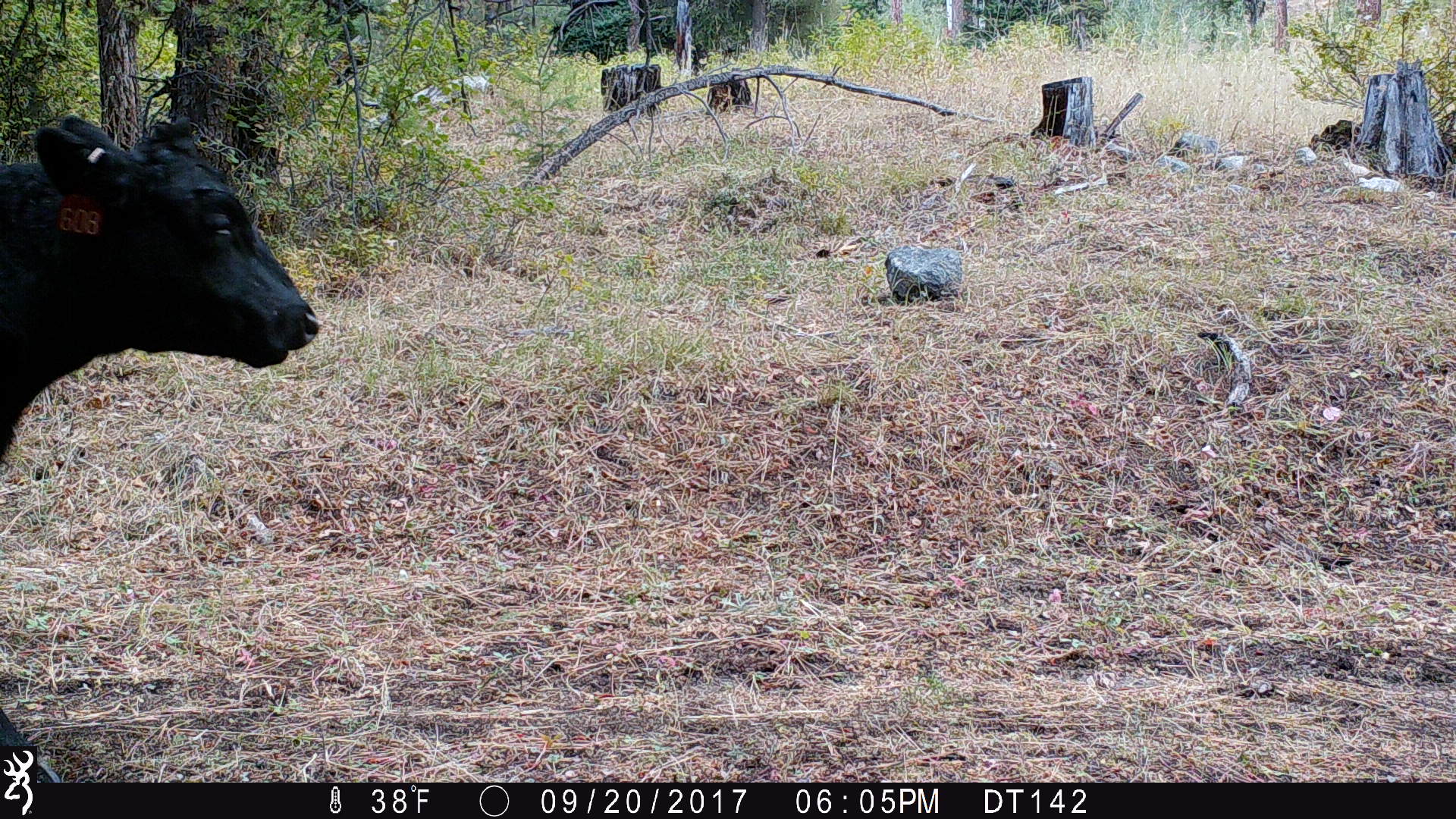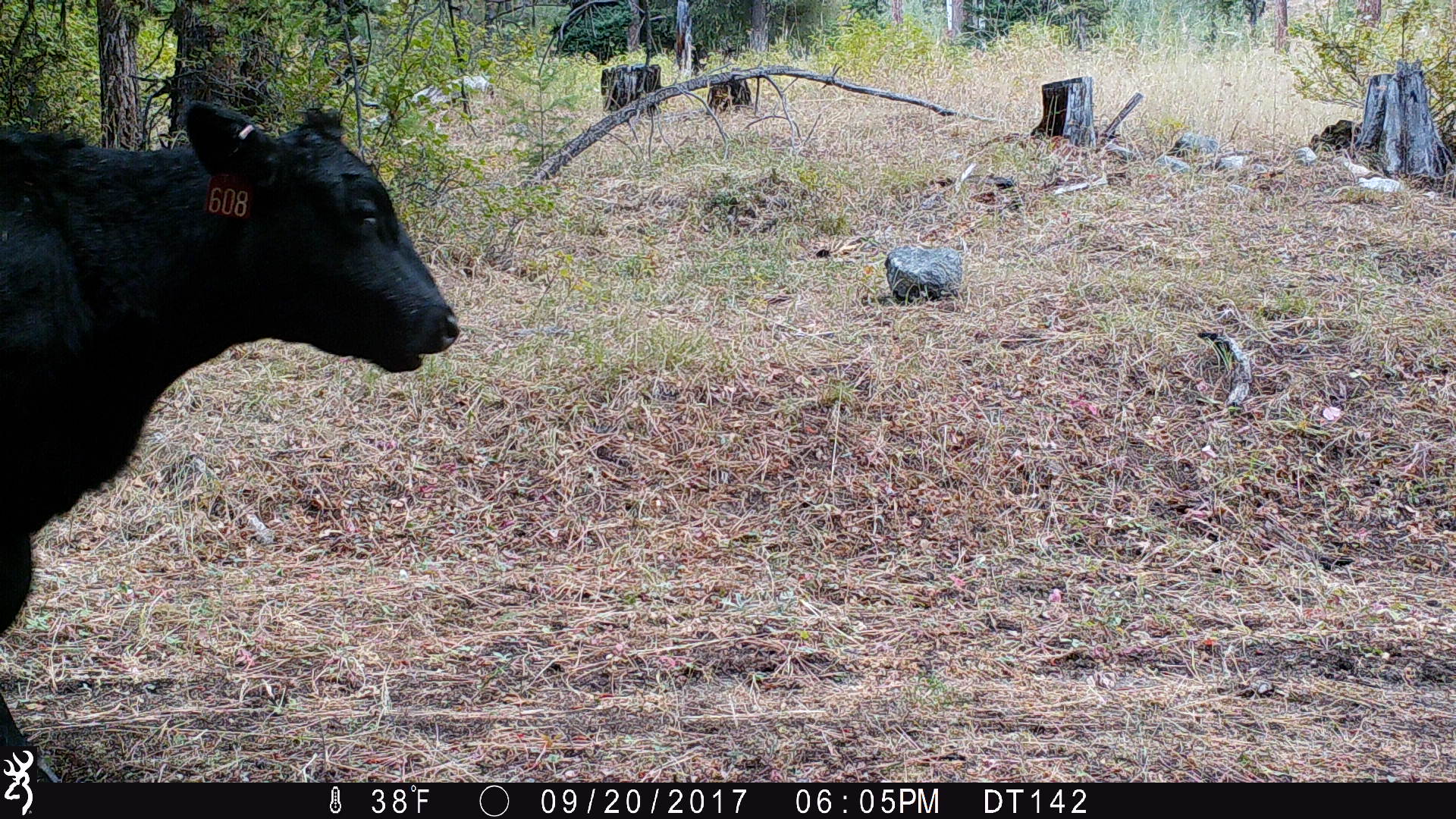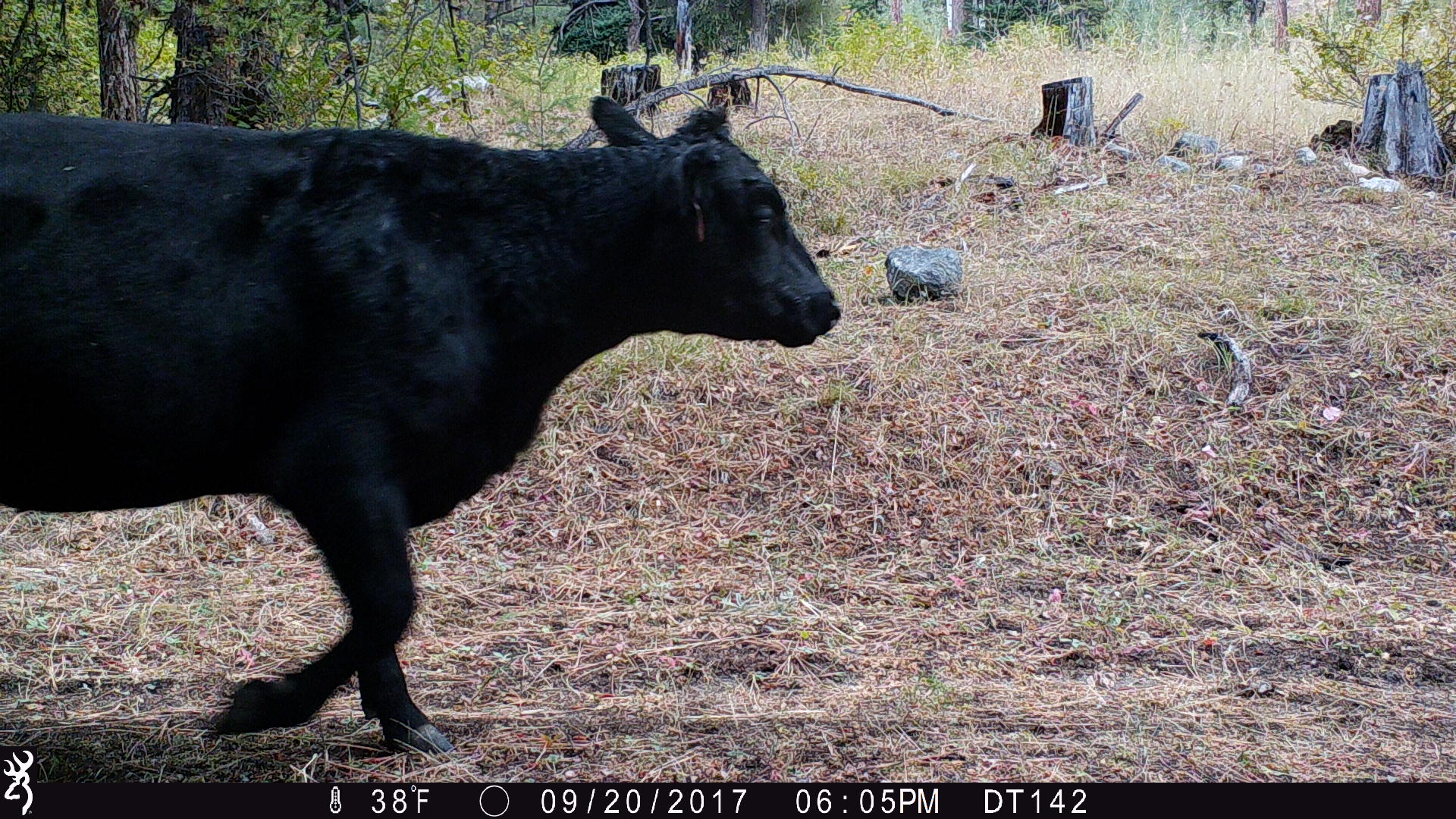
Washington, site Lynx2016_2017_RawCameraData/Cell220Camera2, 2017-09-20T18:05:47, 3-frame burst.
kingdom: Animalia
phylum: Chordata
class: Mammalia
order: Artiodactyla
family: Bovidae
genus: Bos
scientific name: Bos taurus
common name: domestic cattle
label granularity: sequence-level